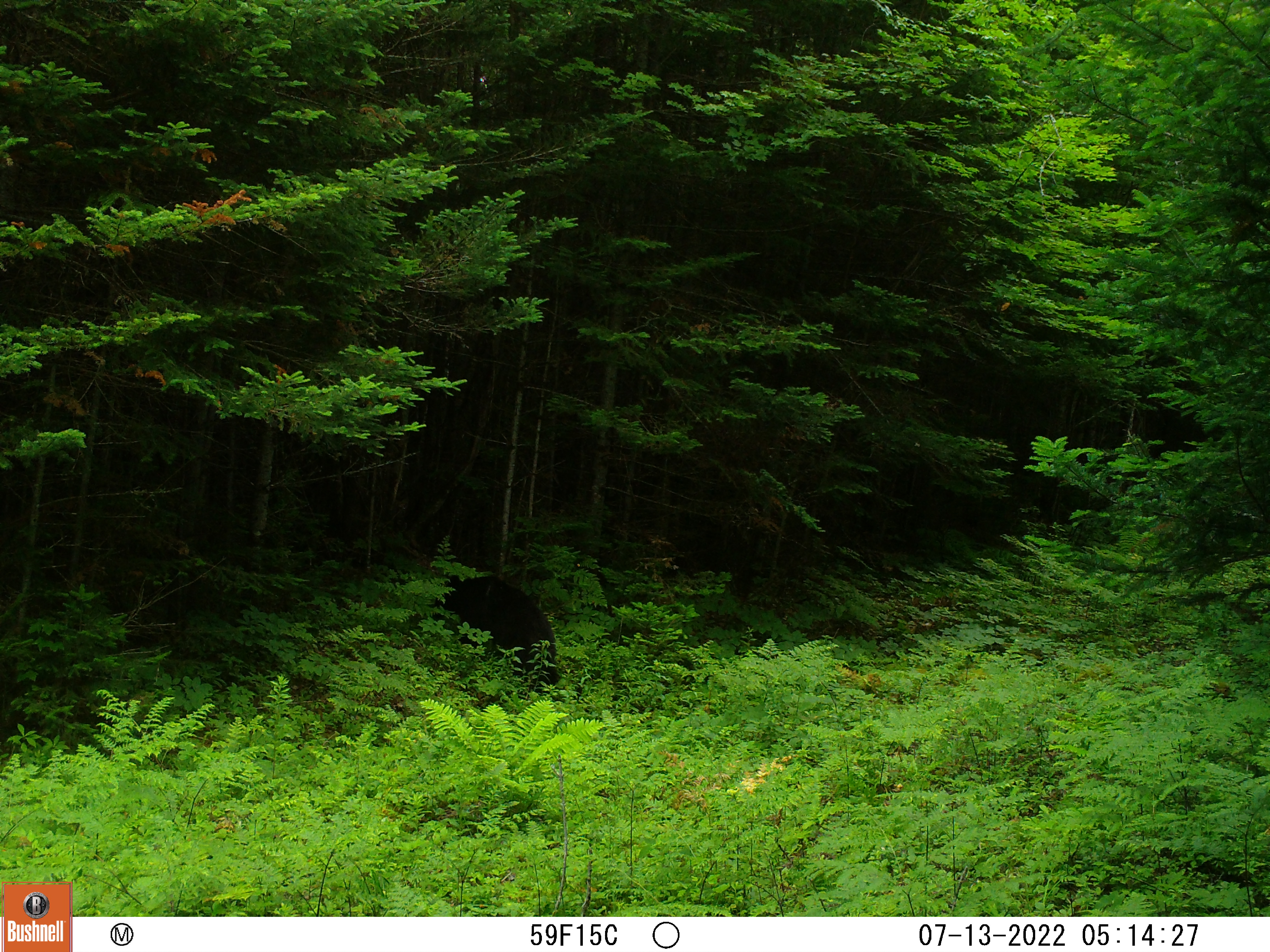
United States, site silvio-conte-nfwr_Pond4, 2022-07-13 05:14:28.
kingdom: Animalia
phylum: Chordata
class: Mammalia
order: Carnivora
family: Ursidae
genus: Ursus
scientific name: Ursus americanus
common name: black bear